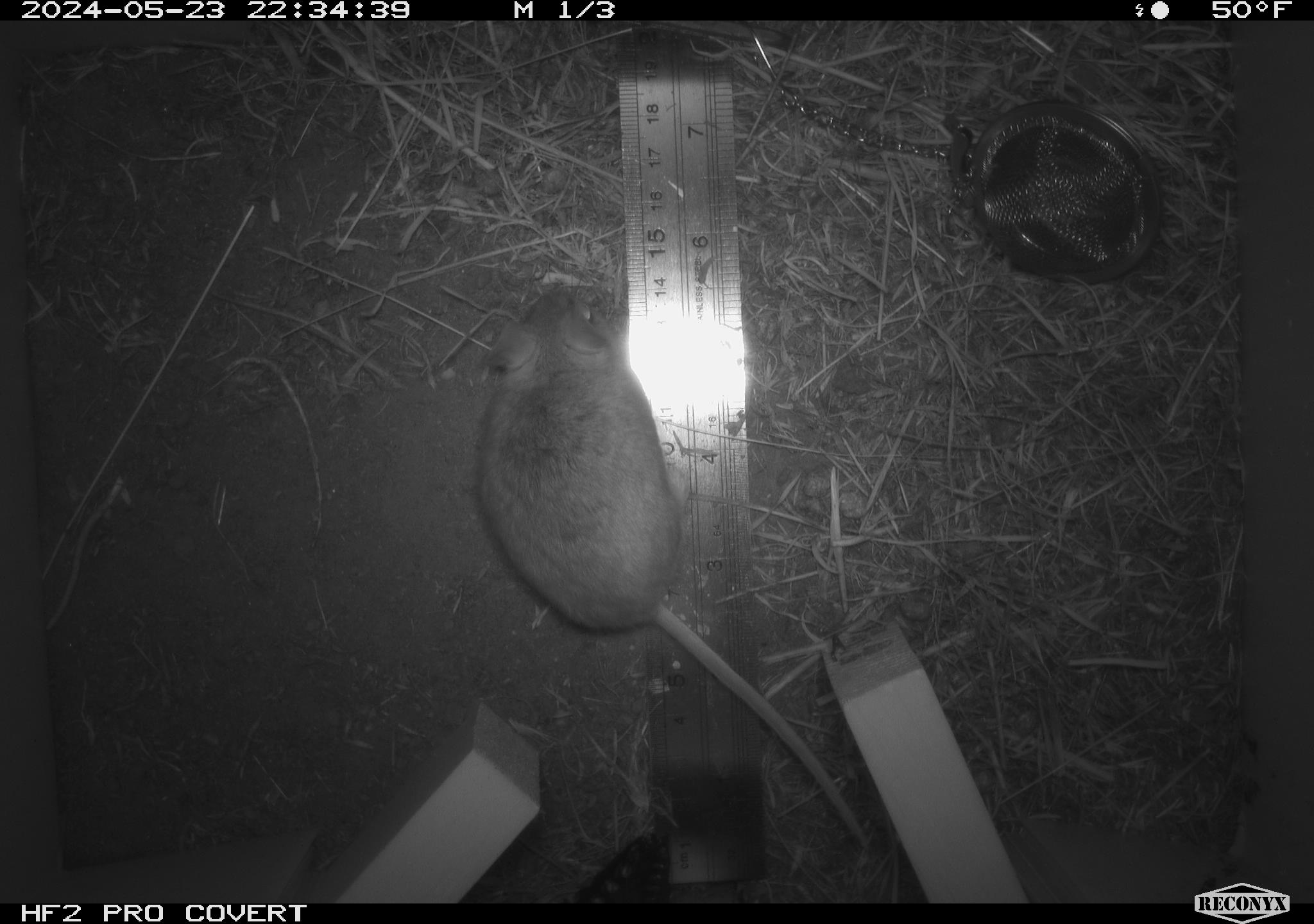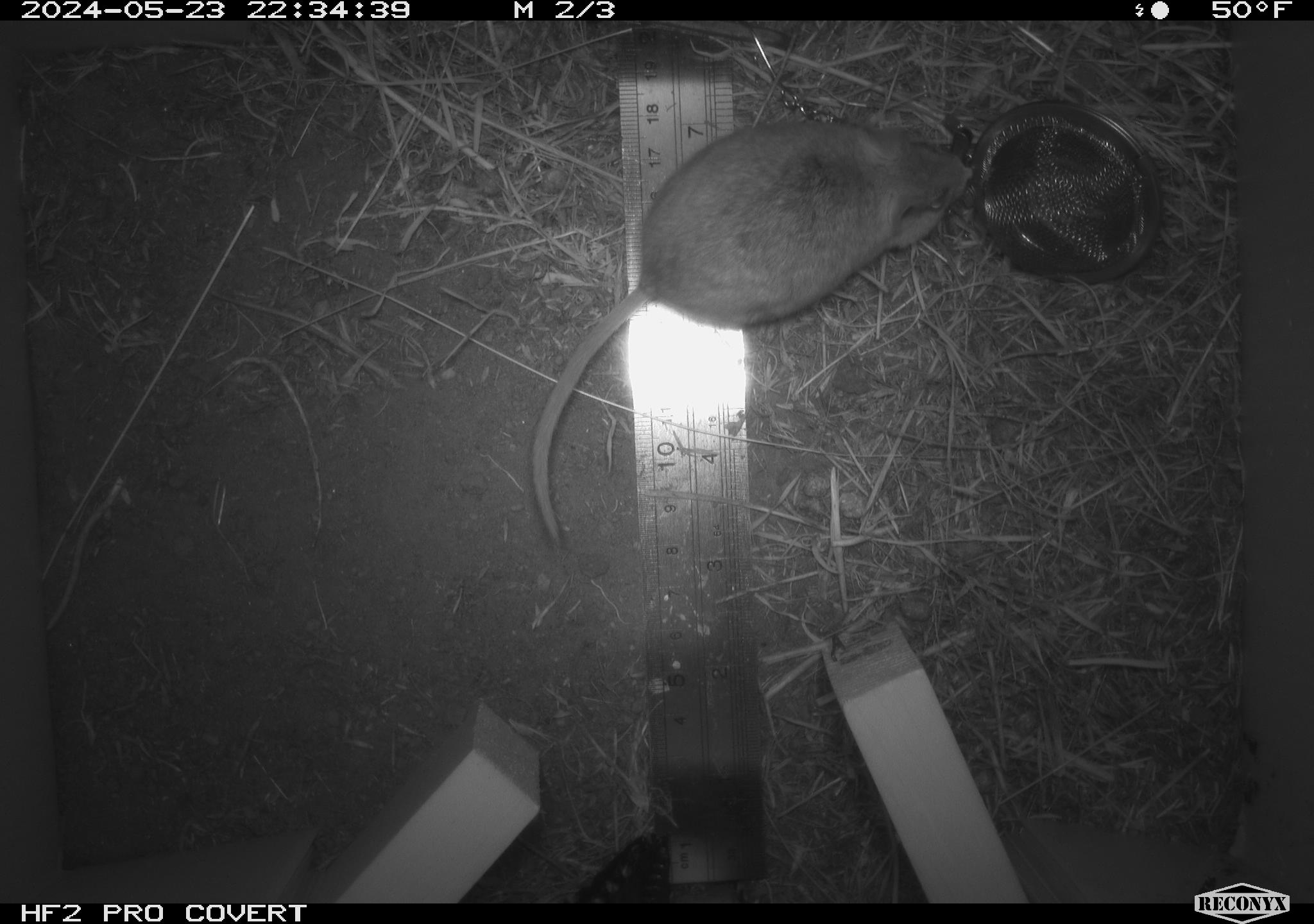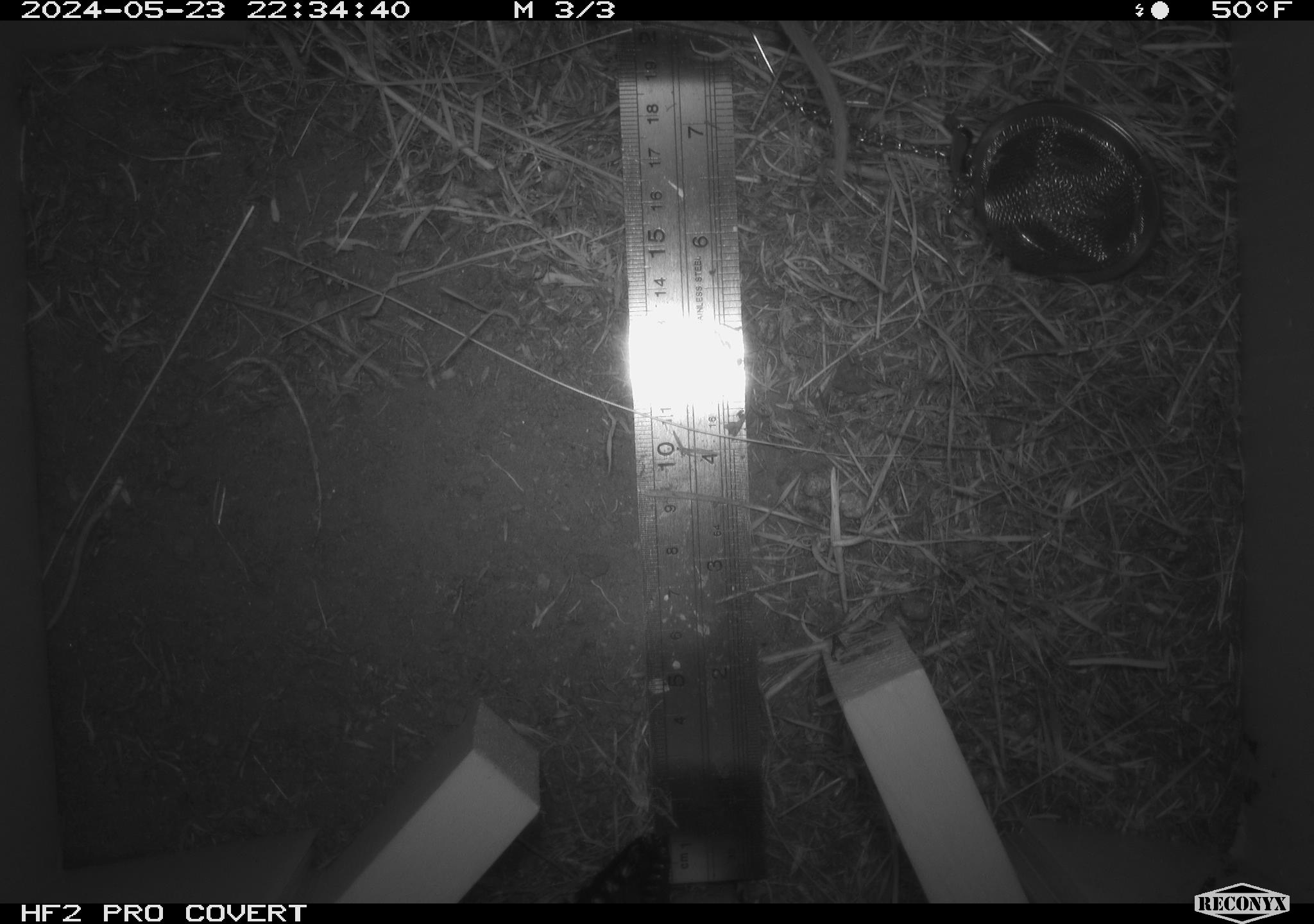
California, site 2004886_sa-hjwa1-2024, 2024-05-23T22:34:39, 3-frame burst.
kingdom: Animalia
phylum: Chordata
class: Mammalia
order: Rodentia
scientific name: Rodentia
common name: rodent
Rodent (Rodentia).